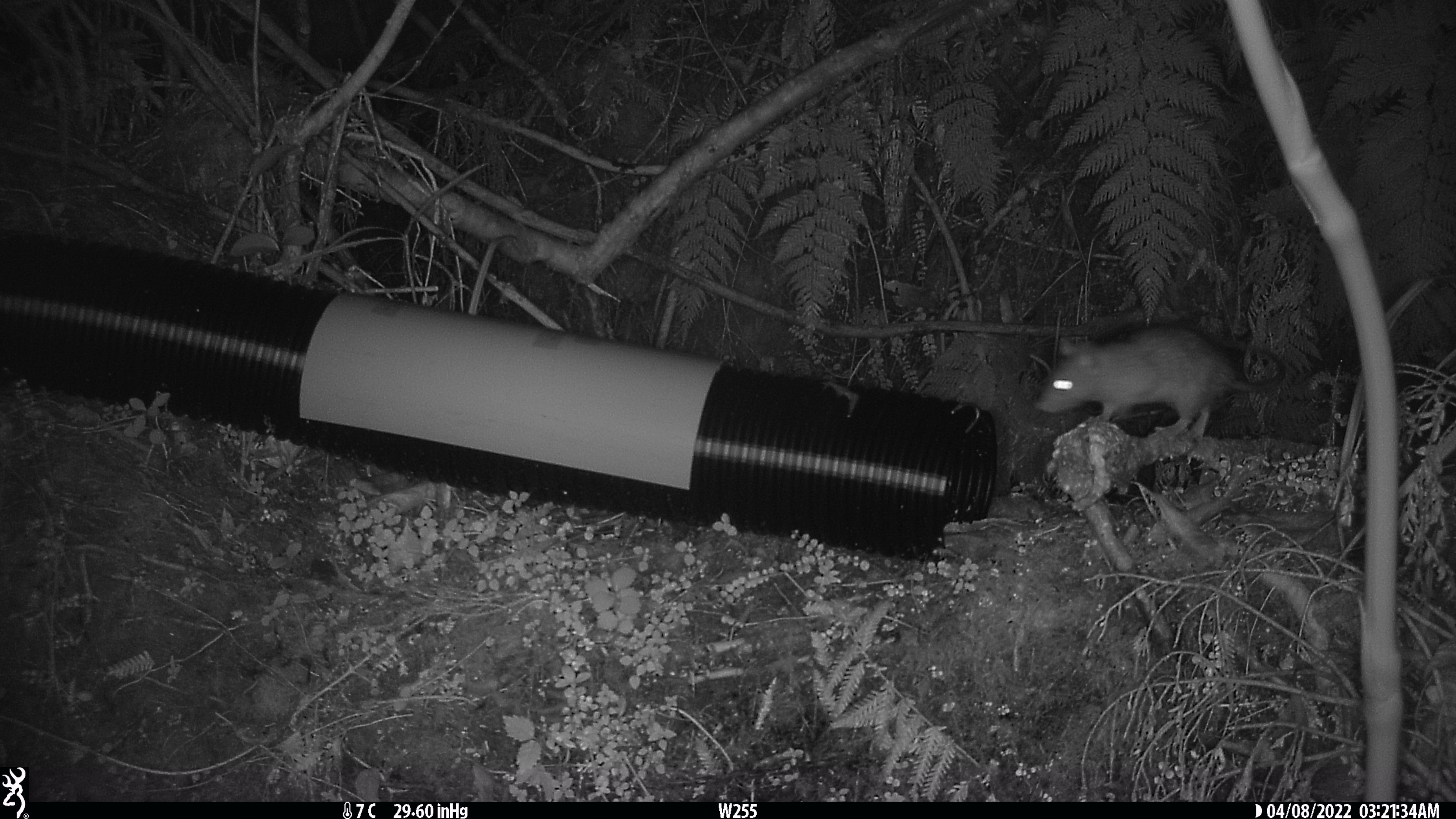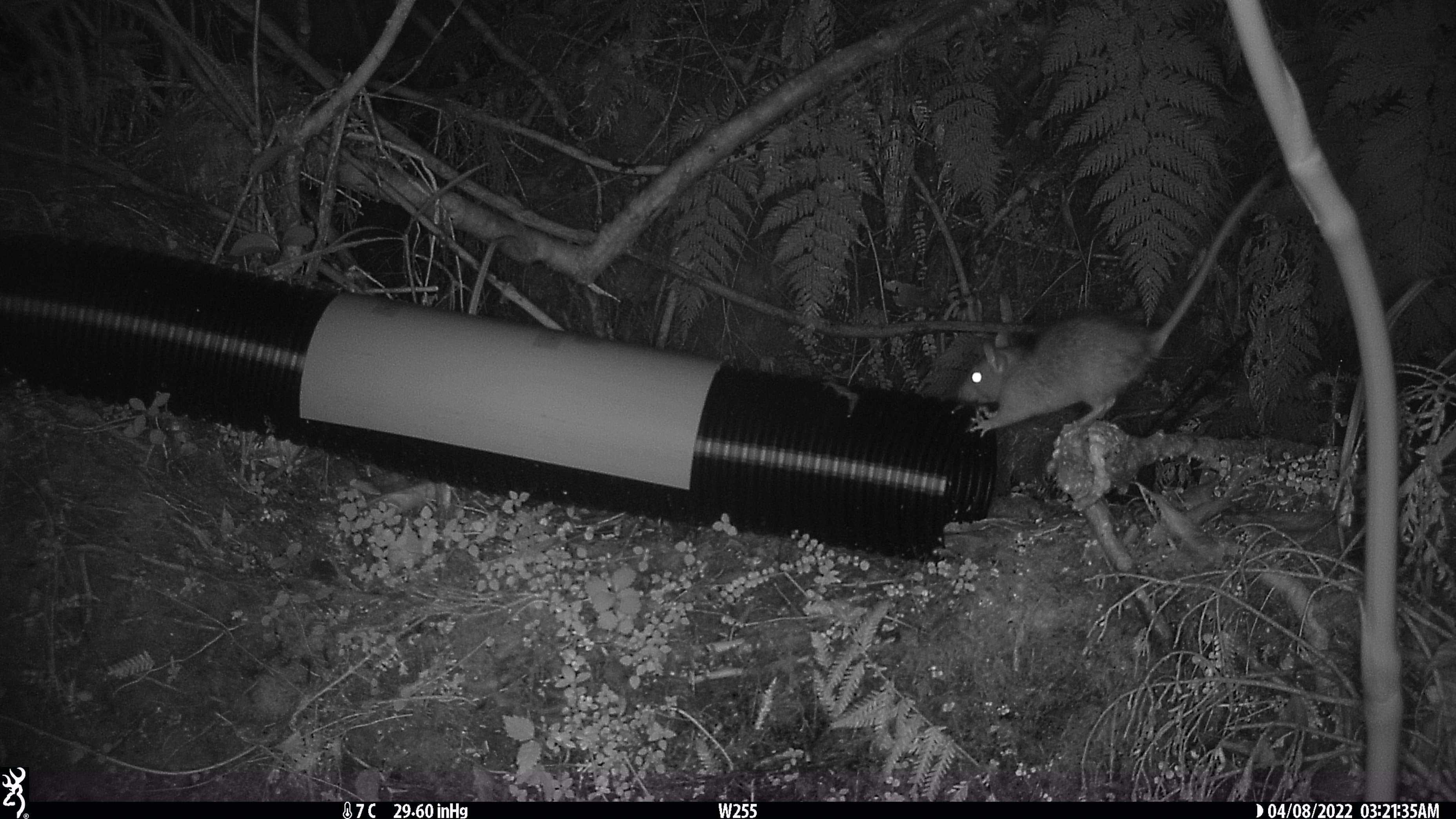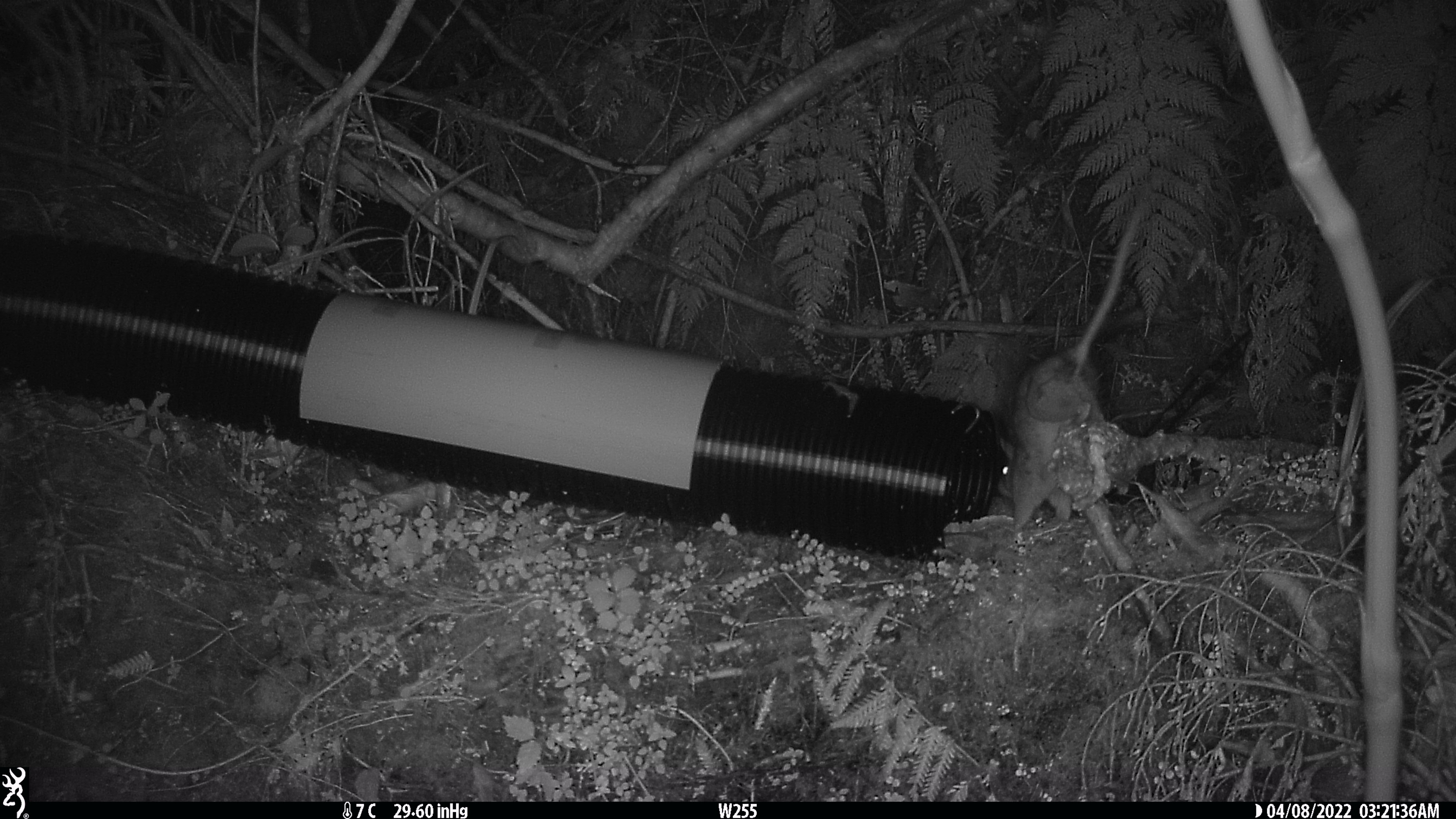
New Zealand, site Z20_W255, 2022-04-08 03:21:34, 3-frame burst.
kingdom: Animalia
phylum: Chordata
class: Mammalia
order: Rodentia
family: Muridae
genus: Rattus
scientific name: Rattus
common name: rat